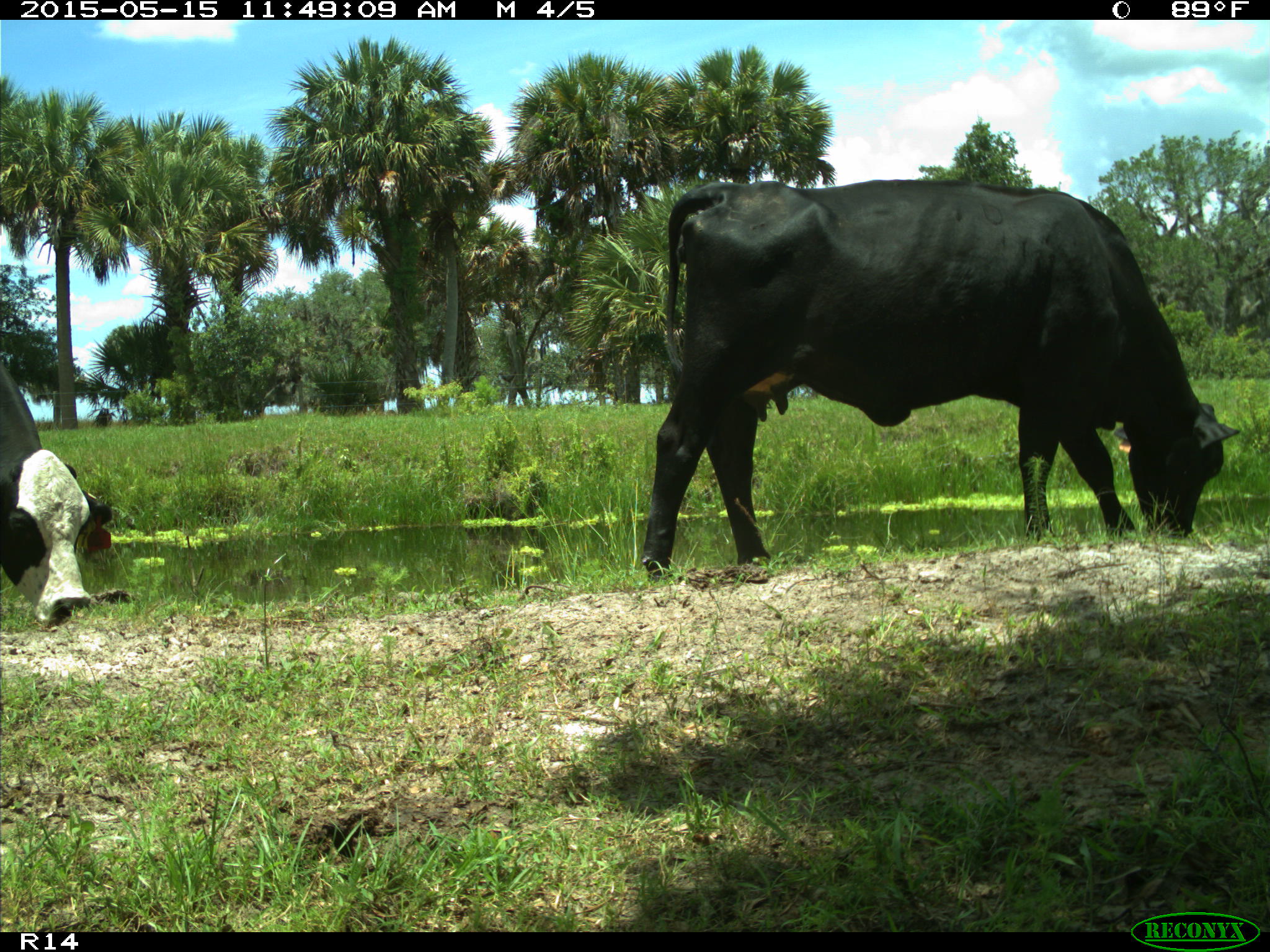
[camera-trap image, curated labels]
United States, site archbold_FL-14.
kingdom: Animalia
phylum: Chordata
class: Mammalia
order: Artiodactyla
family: Bovidae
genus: Bos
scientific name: Bos taurus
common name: domestic cow